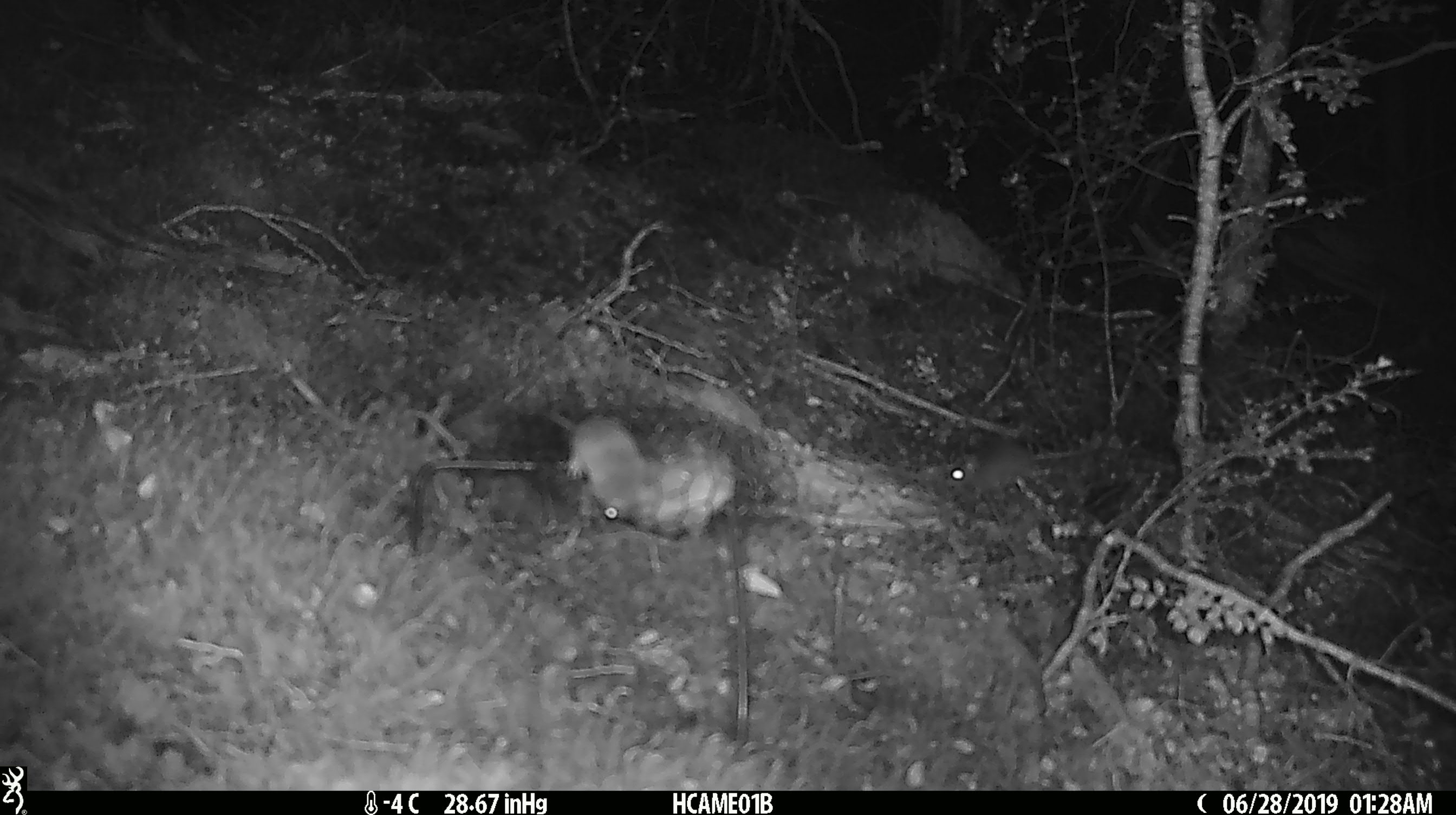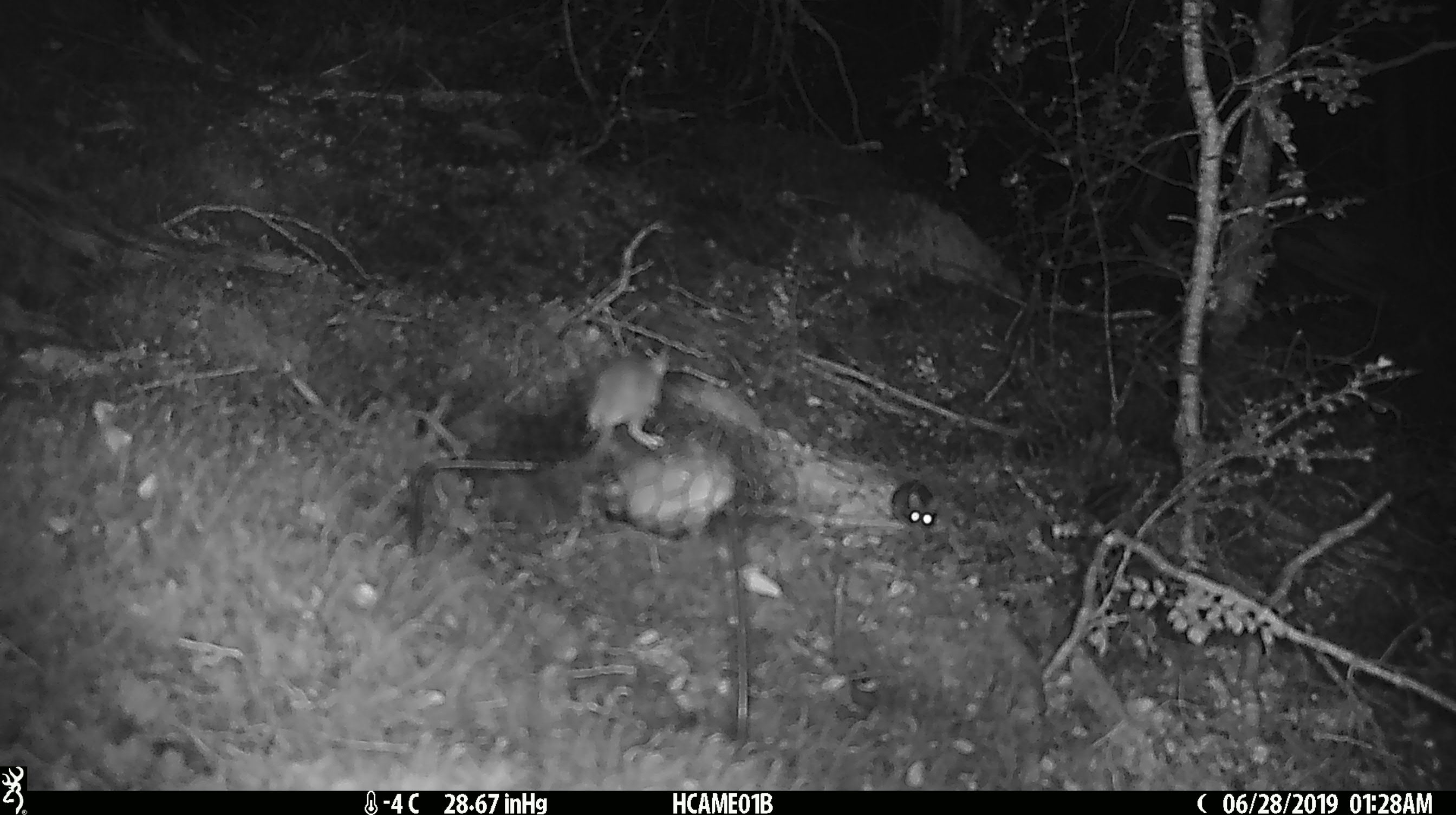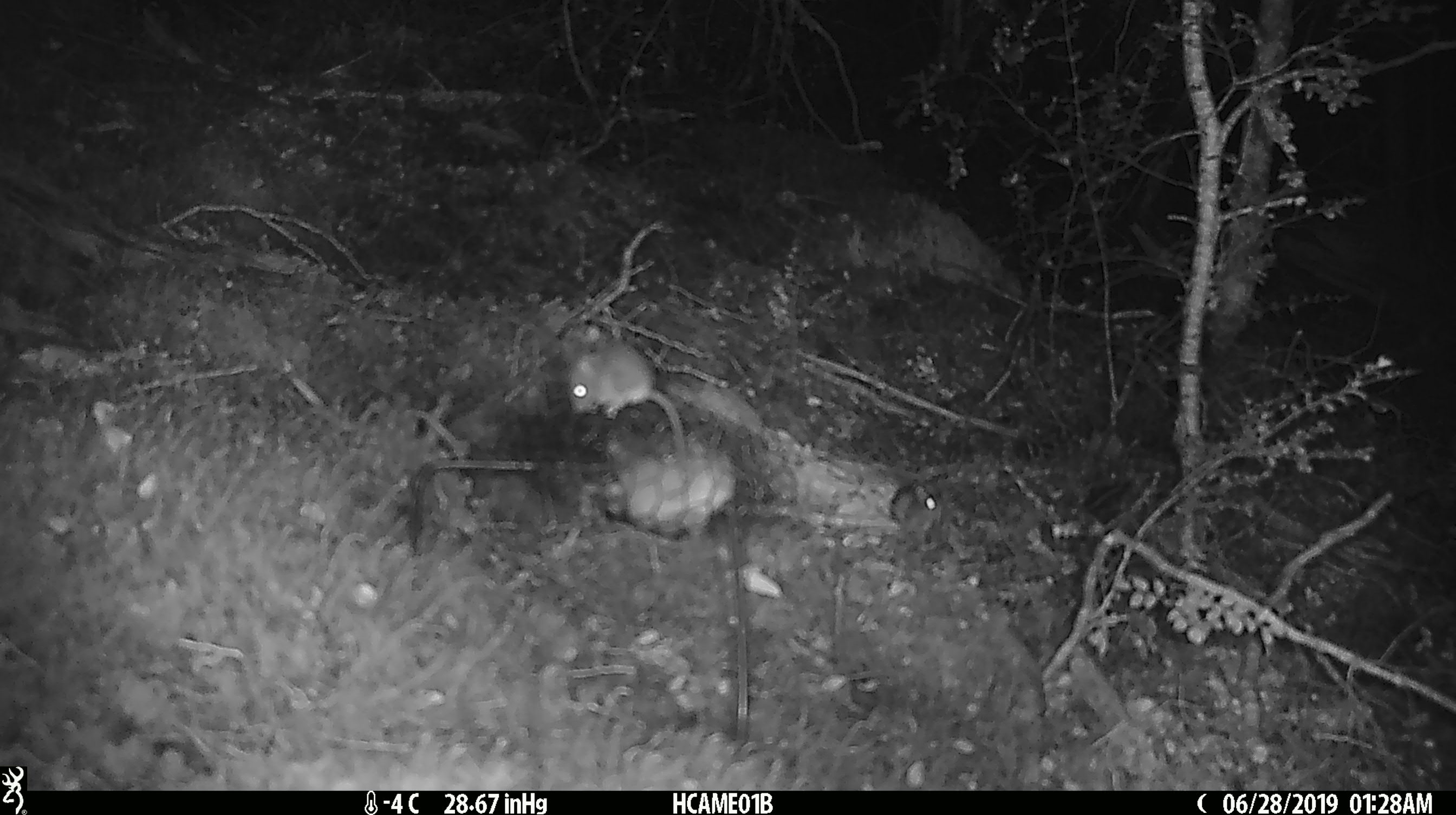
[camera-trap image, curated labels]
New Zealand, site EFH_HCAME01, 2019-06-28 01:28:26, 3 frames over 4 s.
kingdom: Animalia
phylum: Chordata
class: Mammalia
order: Rodentia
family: Muridae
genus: Mus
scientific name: Mus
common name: mouse